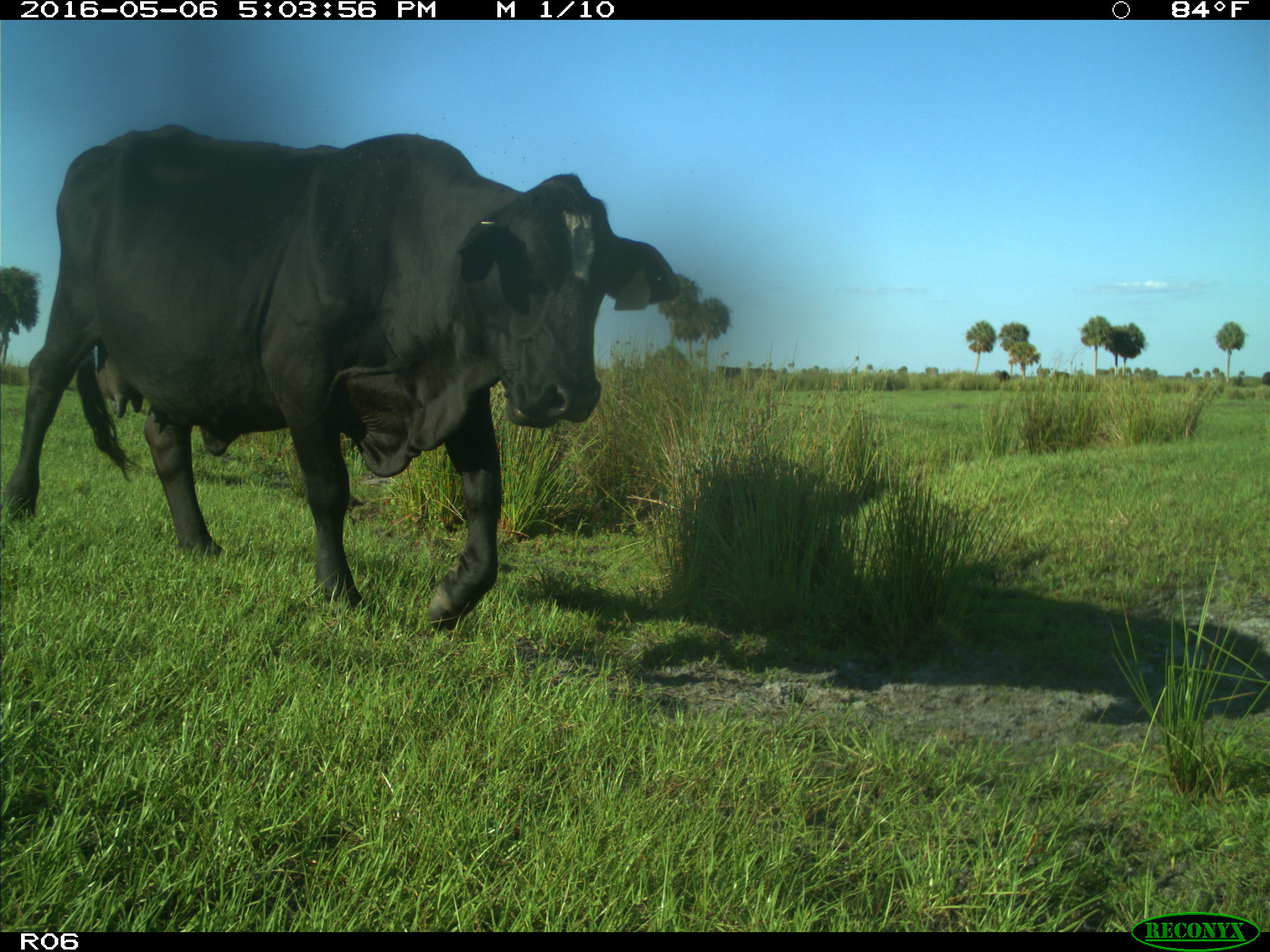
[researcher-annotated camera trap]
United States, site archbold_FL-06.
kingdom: Animalia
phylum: Chordata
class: Mammalia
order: Artiodactyla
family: Bovidae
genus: Bos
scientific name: Bos taurus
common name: domestic cow